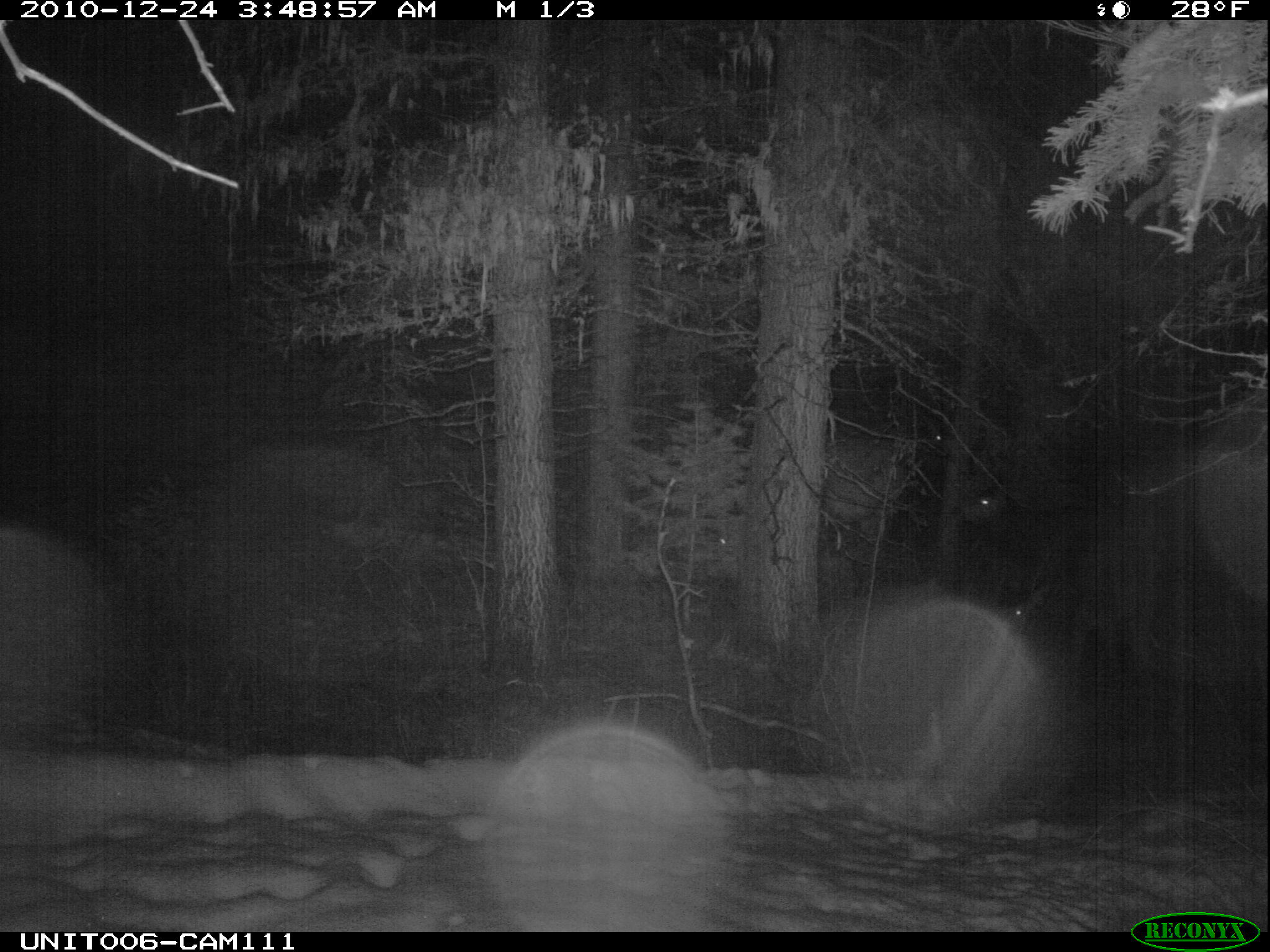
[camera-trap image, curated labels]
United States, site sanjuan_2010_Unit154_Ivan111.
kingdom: Animalia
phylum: Chordata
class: Mammalia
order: Artiodactyla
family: Cervidae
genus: Cervus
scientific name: Cervus elaphus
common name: red deer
Cervus elaphus (red deer).